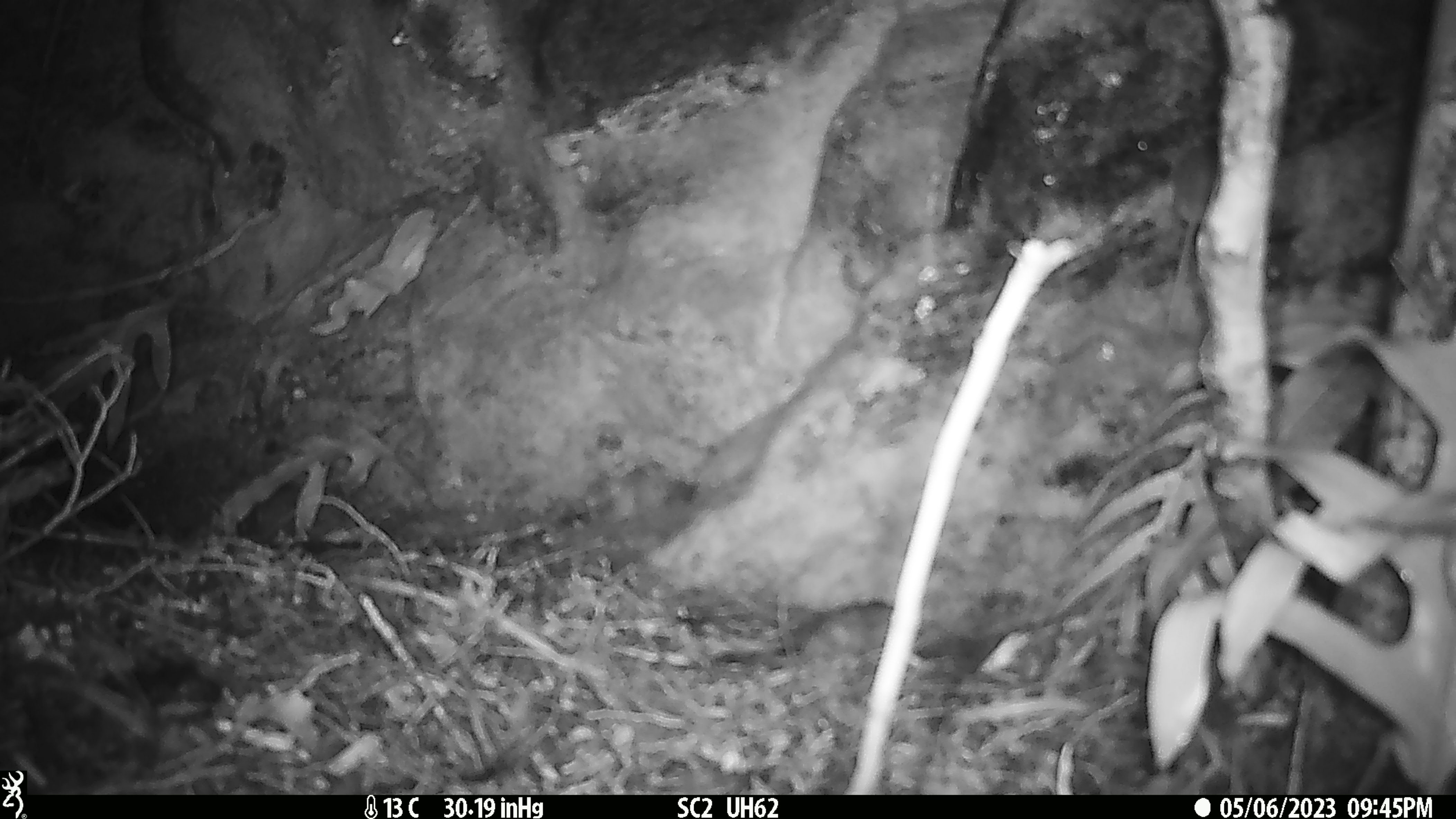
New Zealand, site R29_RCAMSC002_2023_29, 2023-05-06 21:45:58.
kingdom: Animalia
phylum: Chordata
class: Mammalia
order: Rodentia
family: Muridae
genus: Mus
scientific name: Mus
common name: mouse